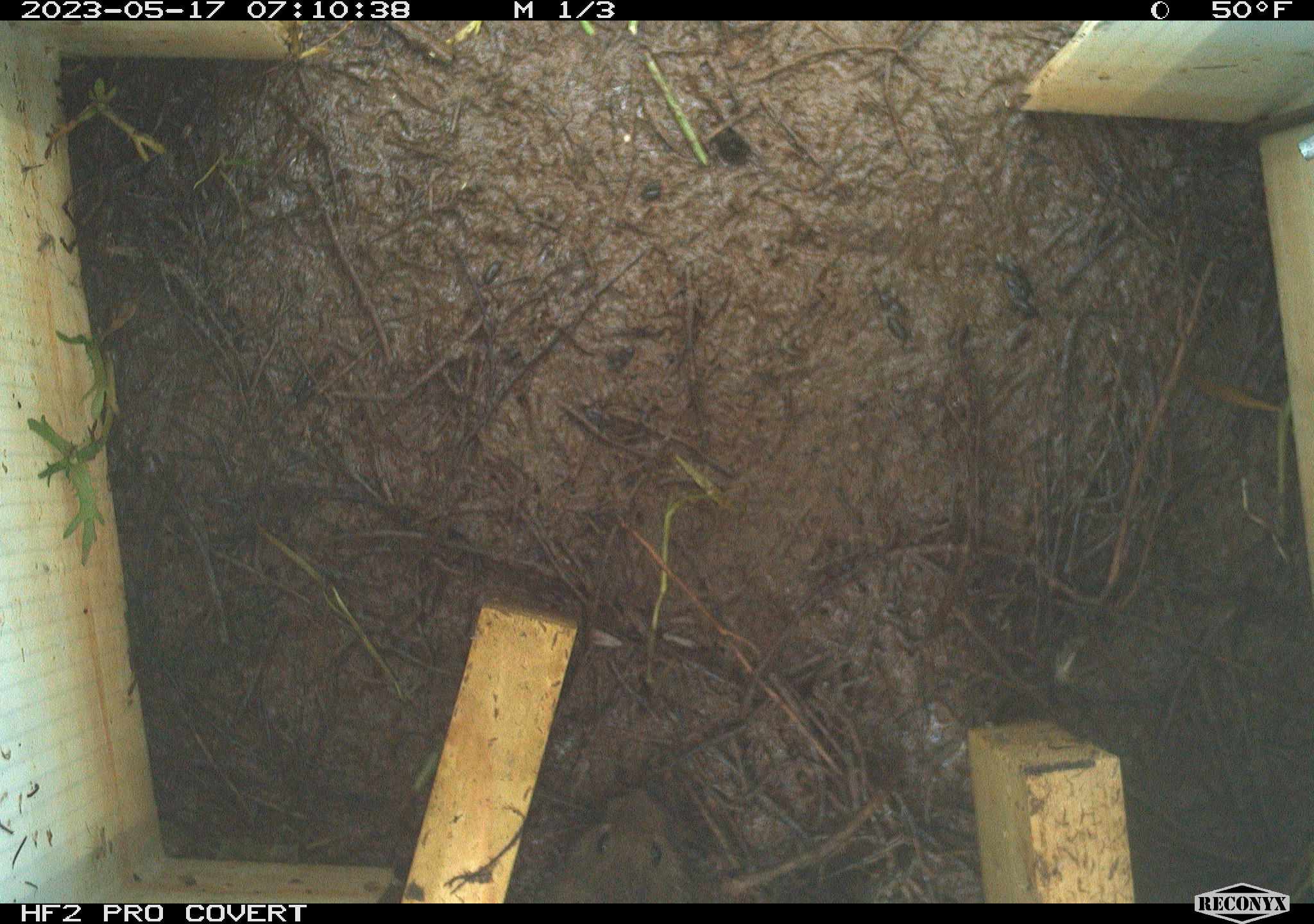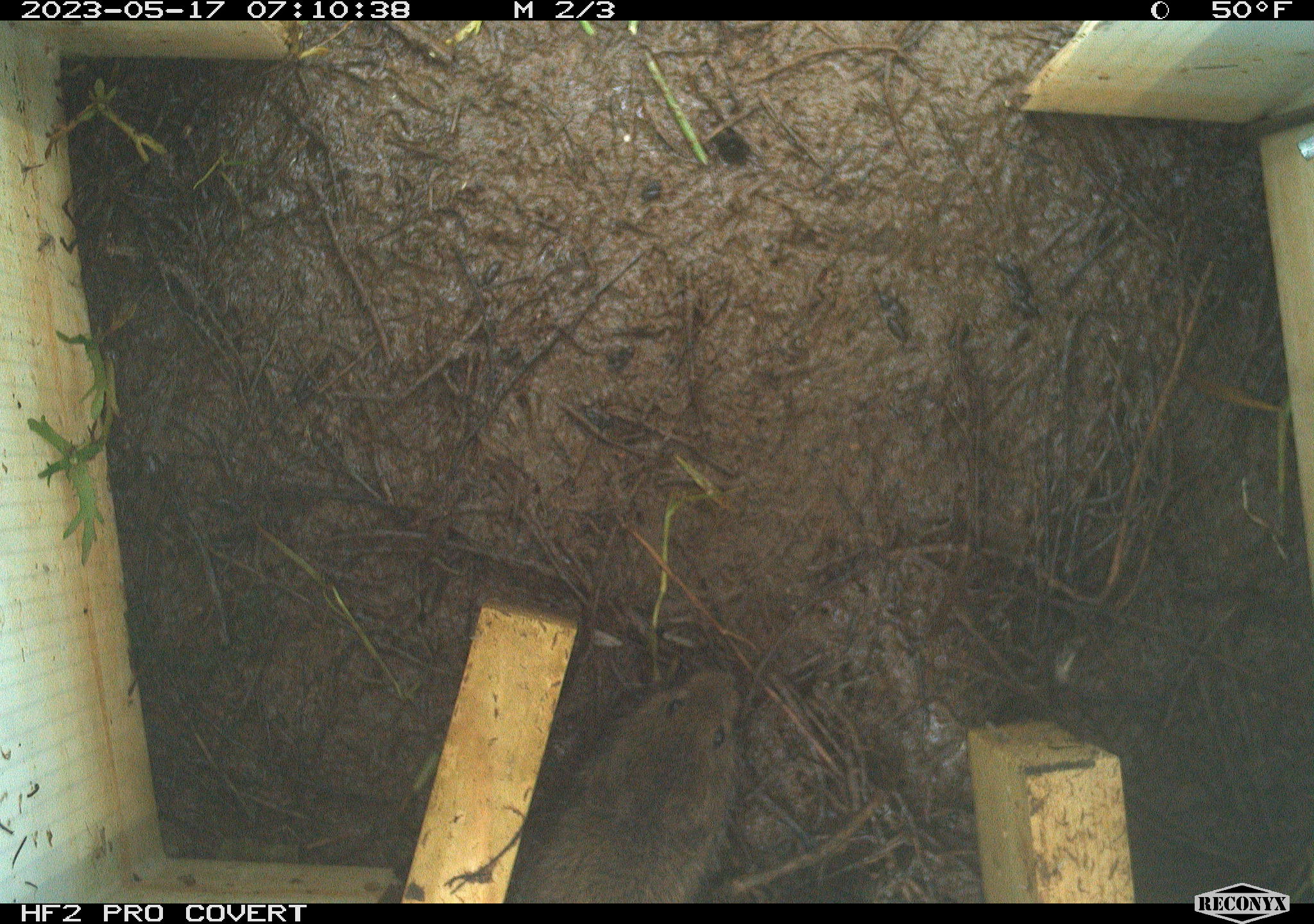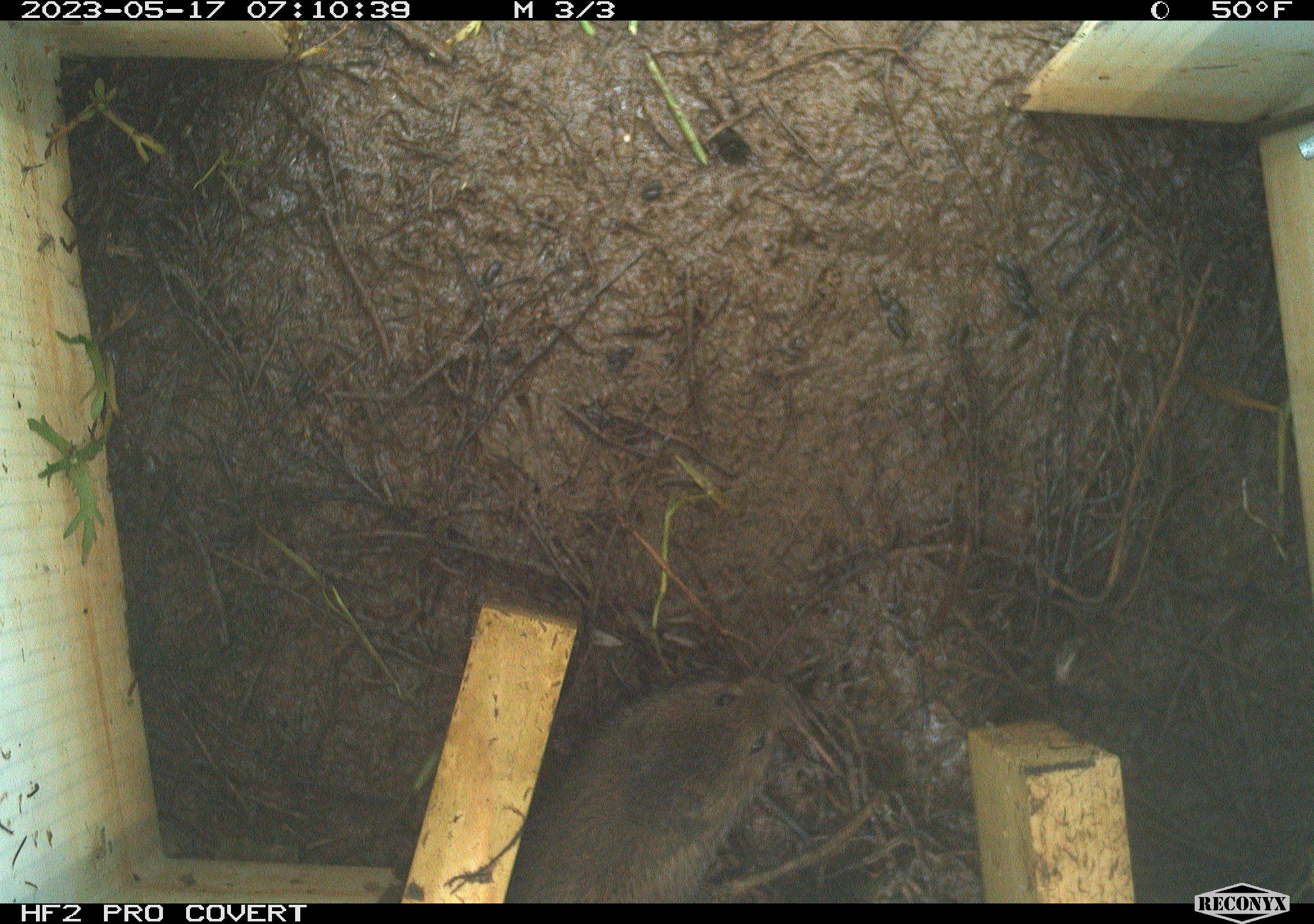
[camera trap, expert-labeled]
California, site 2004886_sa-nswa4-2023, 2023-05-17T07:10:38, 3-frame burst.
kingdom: Animalia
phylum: Chordata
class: Mammalia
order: Rodentia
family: Cricetidae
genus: Microtus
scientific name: Microtus californicus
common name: california vole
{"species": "california vole (Microtus californicus)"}